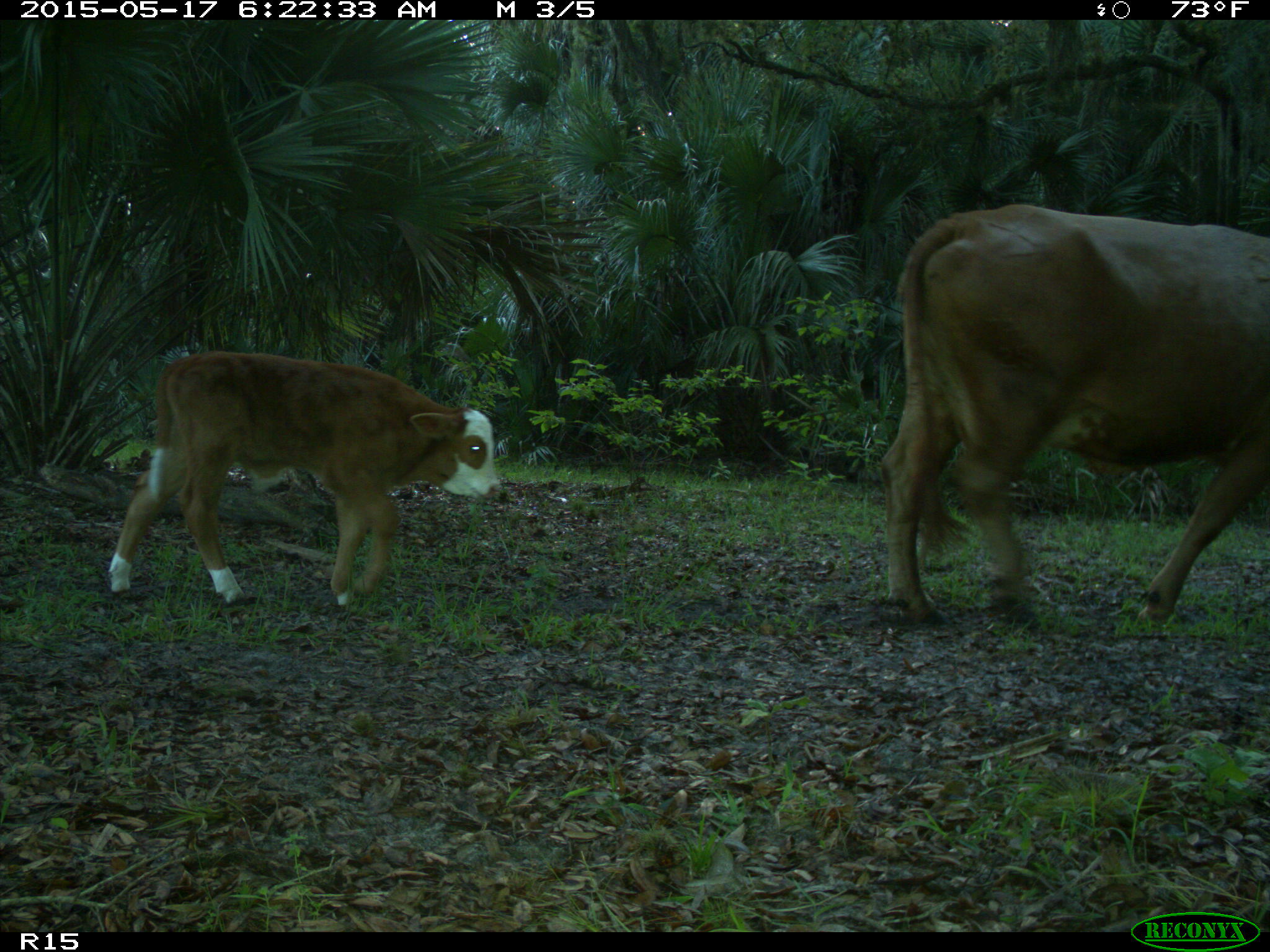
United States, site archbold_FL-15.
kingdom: Animalia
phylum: Chordata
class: Mammalia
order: Artiodactyla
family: Bovidae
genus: Bos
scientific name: Bos taurus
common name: domestic cow